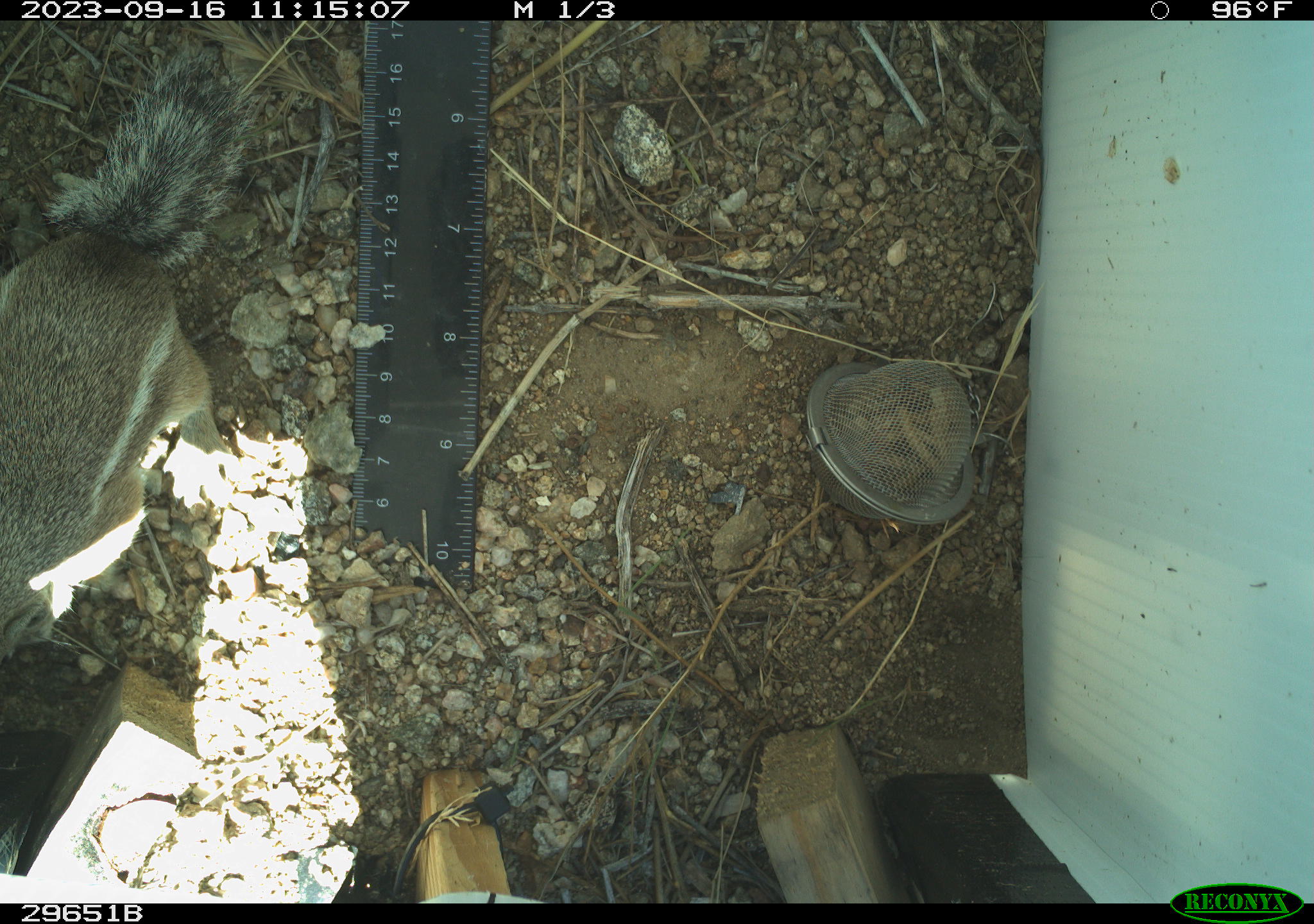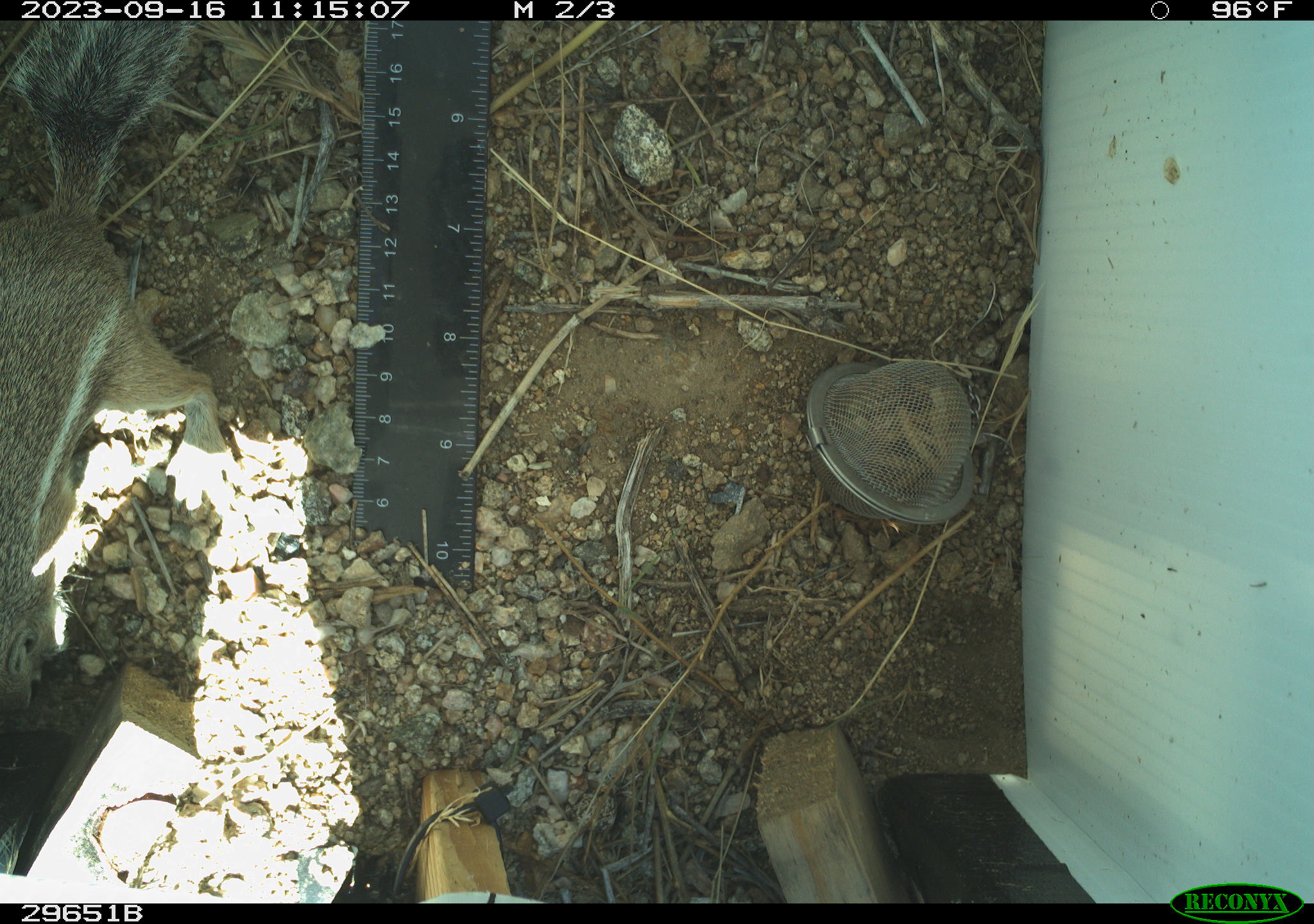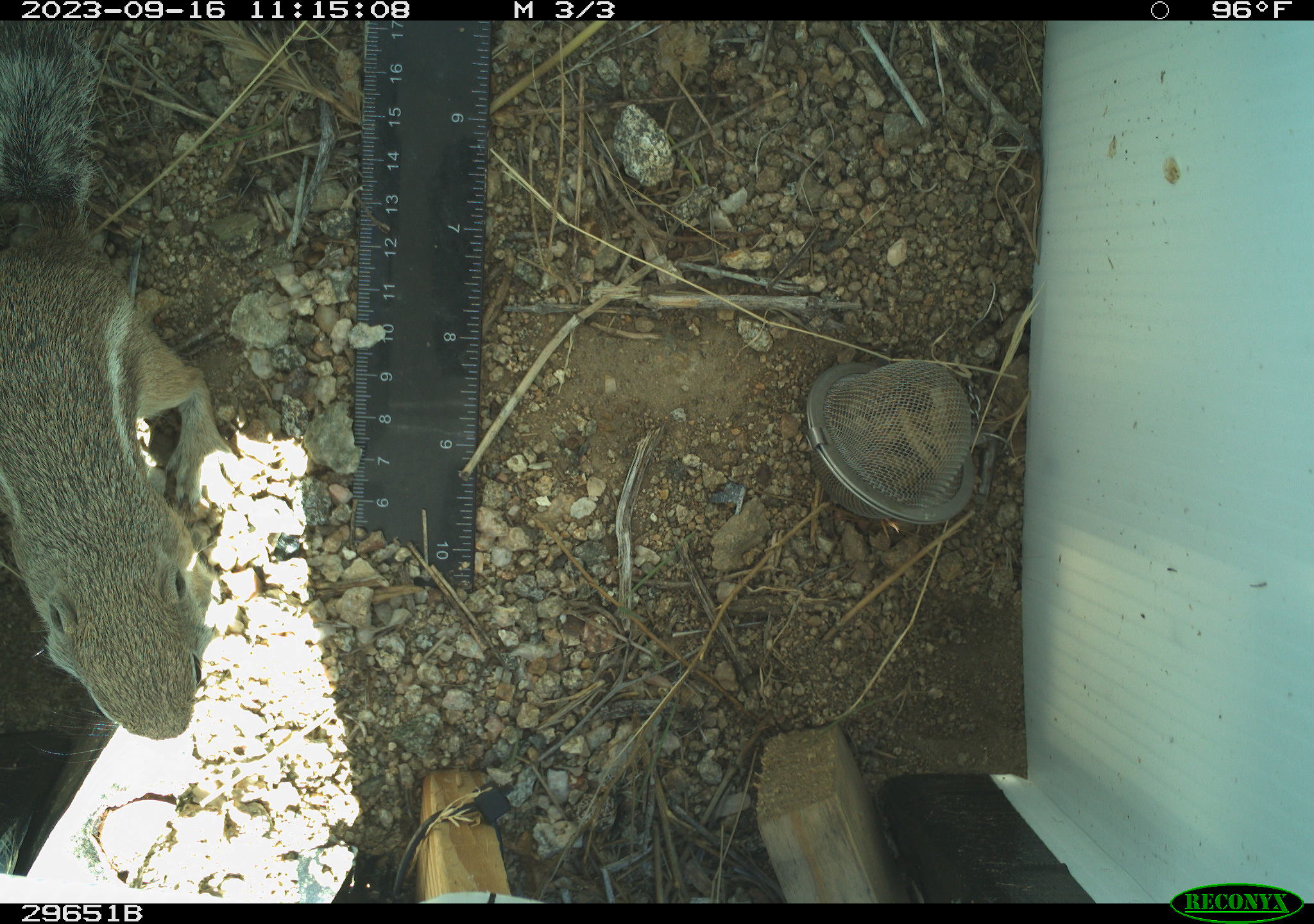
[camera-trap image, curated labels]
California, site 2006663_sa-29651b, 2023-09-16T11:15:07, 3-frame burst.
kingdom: Animalia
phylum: Chordata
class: Mammalia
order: Rodentia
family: Sciuridae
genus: Ammospermophilus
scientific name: Ammospermophilus leucurus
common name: white-tailed antelope squirrel